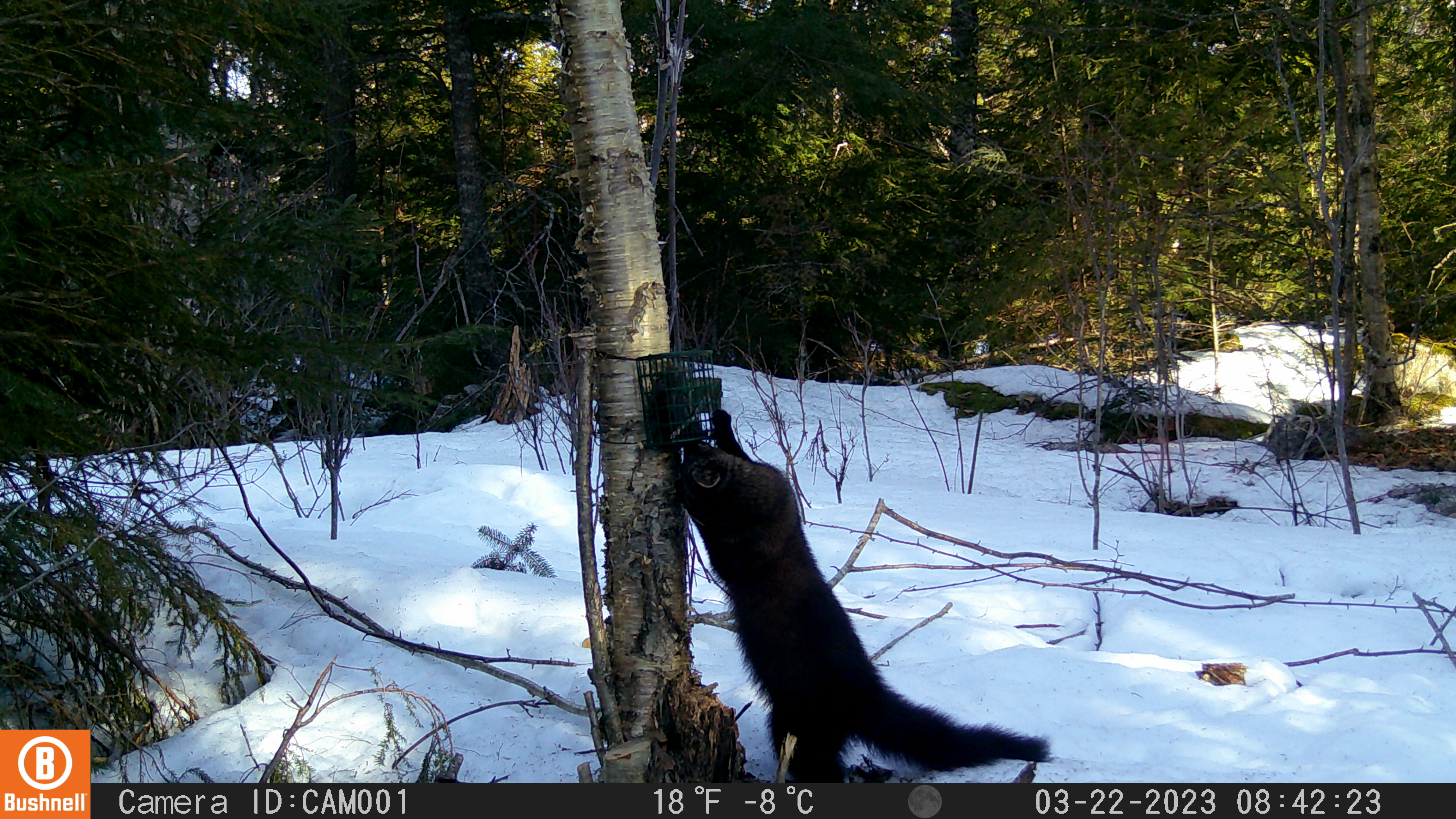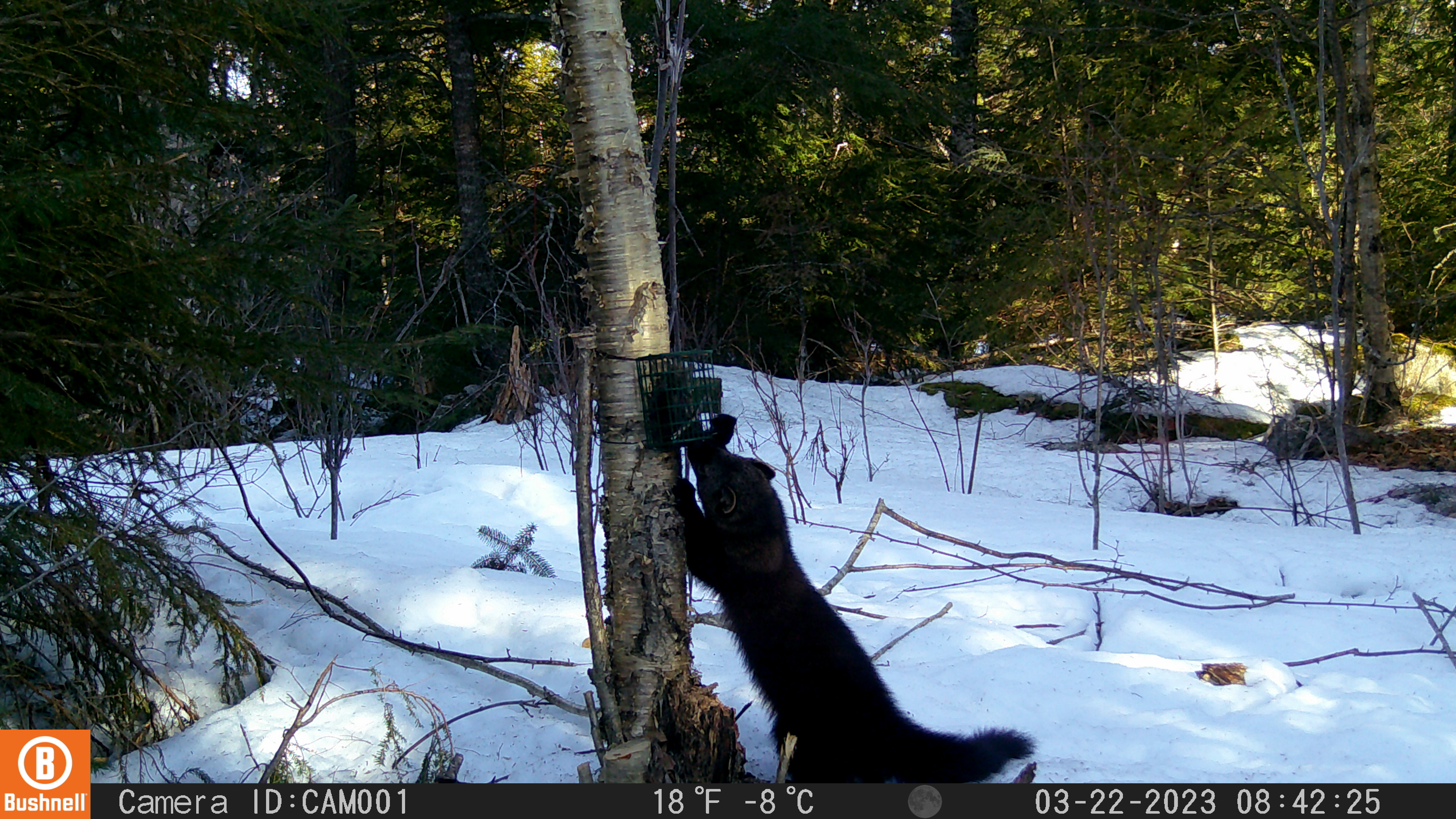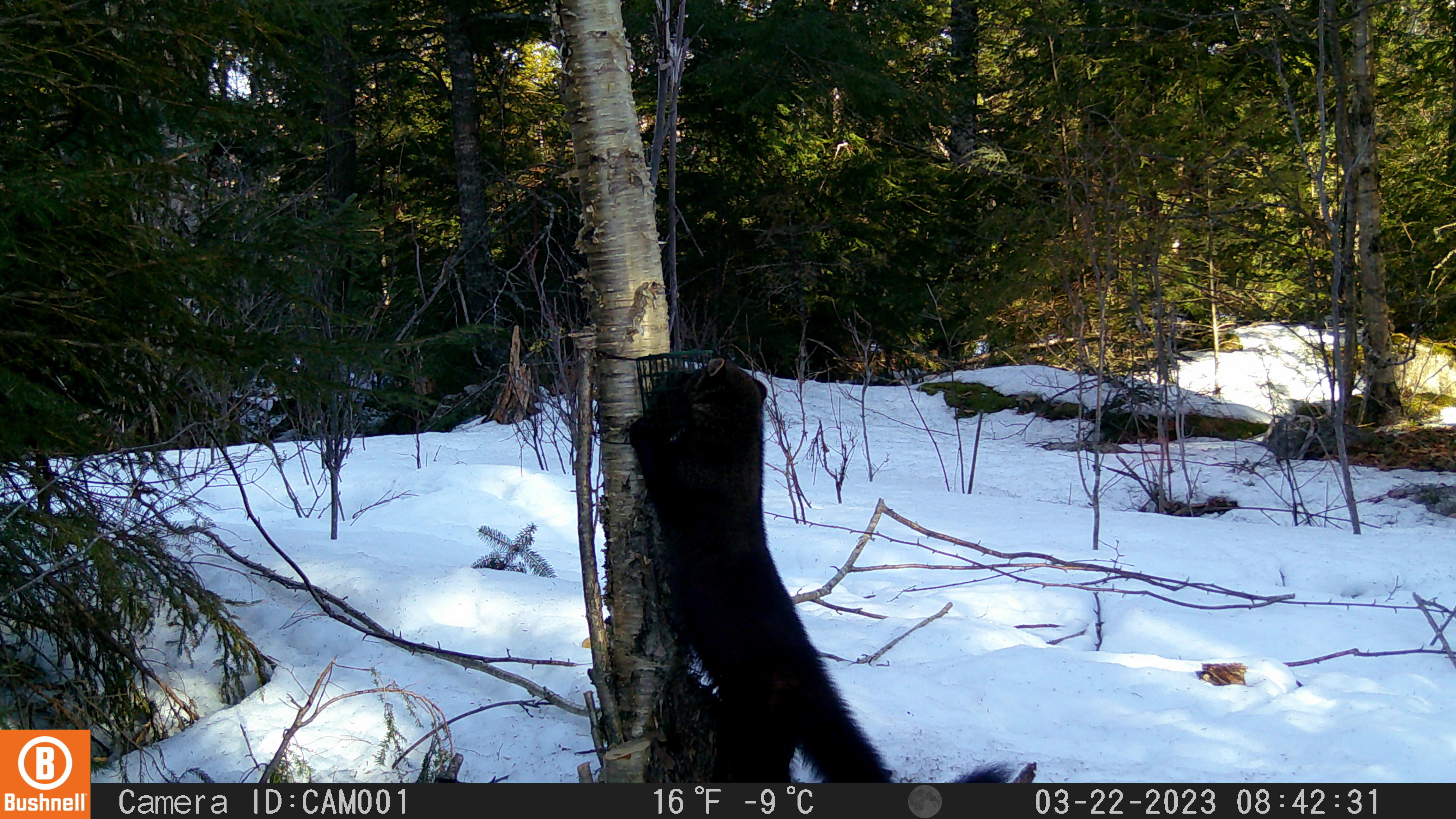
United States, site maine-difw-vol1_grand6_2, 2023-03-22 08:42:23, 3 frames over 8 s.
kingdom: Animalia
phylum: Chordata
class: Mammalia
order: Carnivora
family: Mustelidae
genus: Pekania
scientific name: Pekania pennanti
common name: fisher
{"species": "fisher (Pekania pennanti)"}